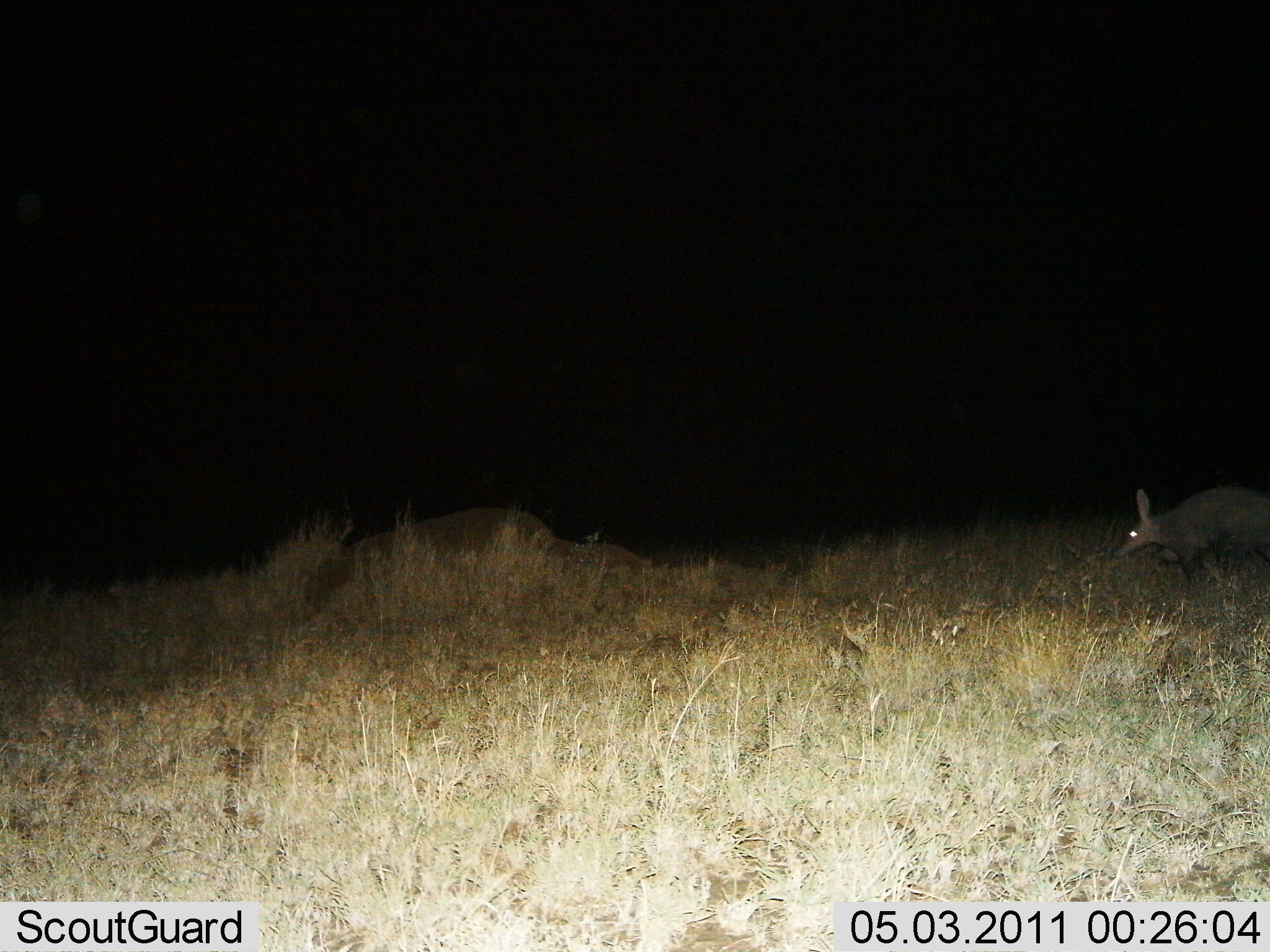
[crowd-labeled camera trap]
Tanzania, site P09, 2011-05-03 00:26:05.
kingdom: Animalia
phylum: Chordata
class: Mammalia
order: Tubulidentata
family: Orycteropodidae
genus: Orycteropus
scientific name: Orycteropus afer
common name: aardvark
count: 1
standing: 23%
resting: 0%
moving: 85%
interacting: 0%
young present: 0%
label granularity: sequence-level